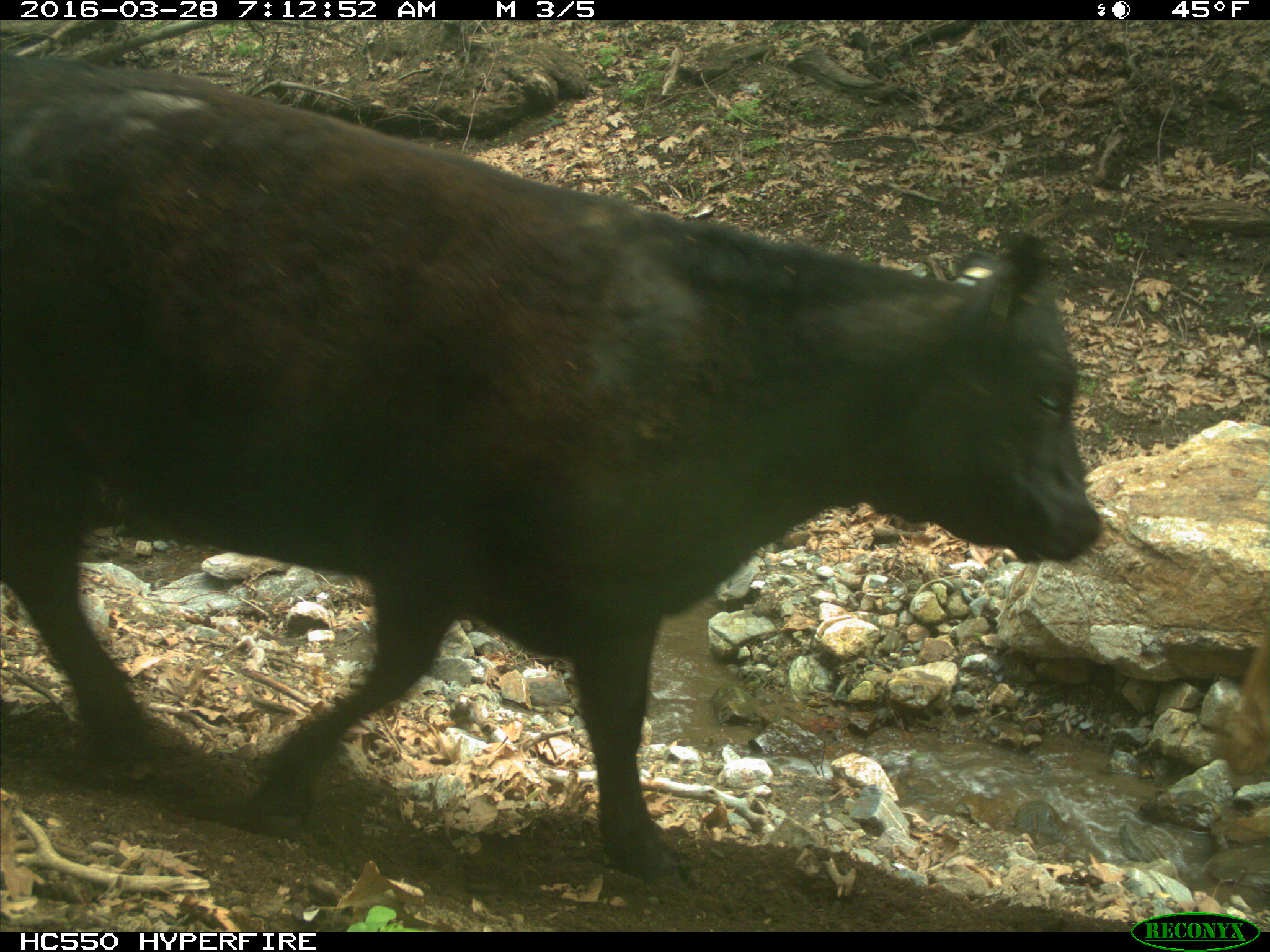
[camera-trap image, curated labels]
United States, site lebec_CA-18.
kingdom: Animalia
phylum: Chordata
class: Mammalia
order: Artiodactyla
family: Bovidae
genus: Bos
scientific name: Bos taurus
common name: domestic cow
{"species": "Bos taurus (domestic cow)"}